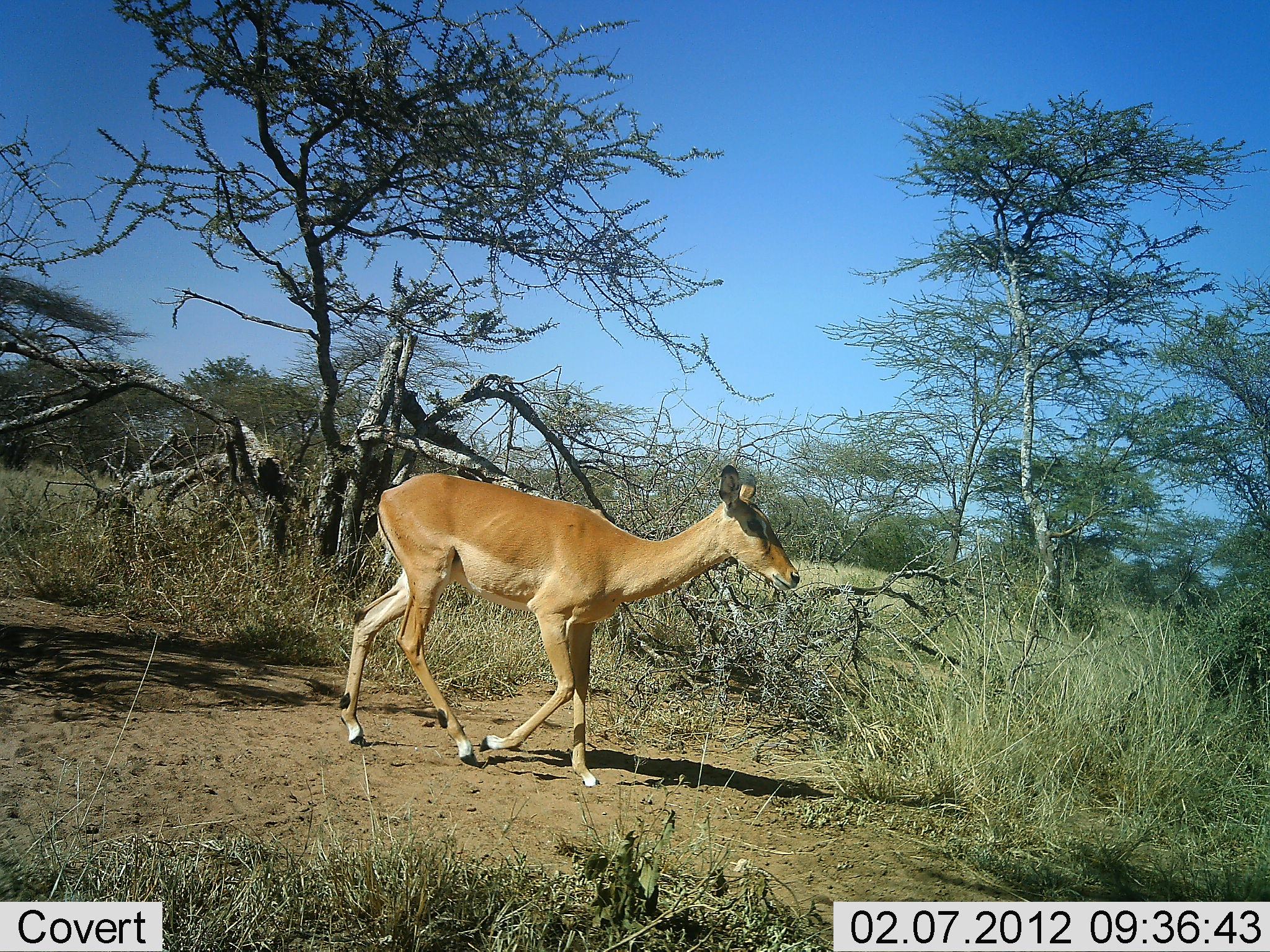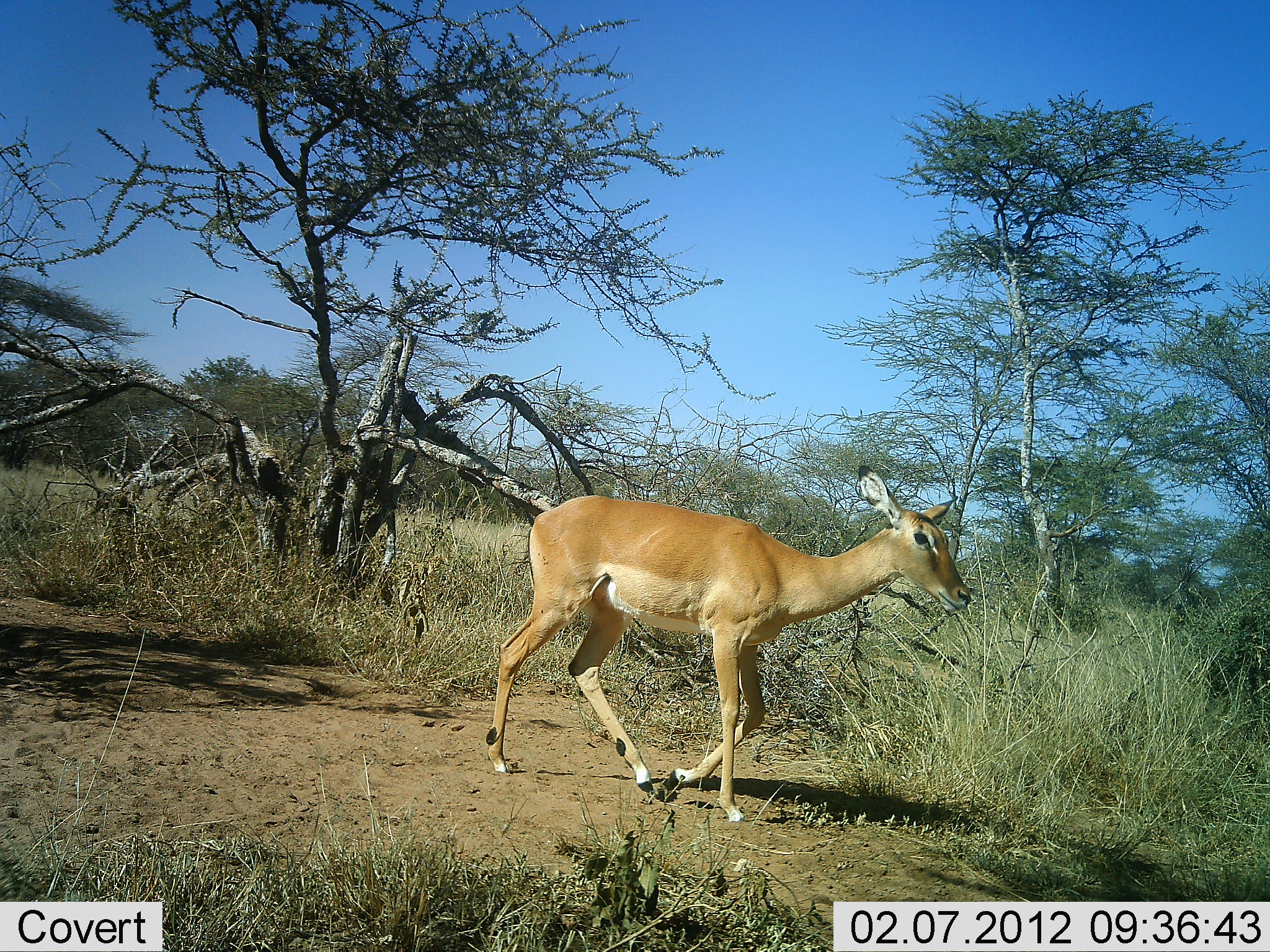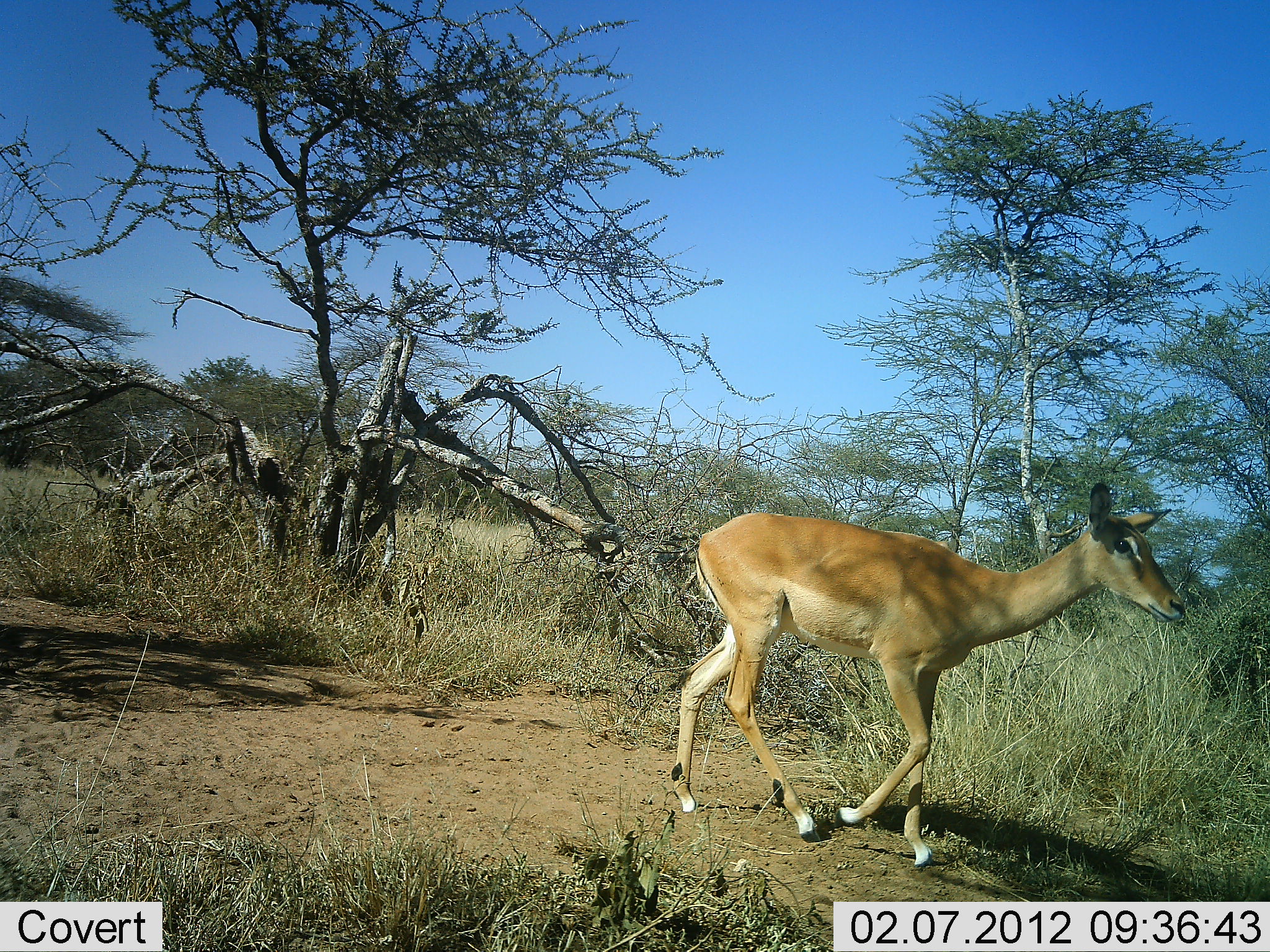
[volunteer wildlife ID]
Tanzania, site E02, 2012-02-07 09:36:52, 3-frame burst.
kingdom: Animalia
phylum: Chordata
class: Mammalia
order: Artiodactyla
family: Bovidae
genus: Aepyceros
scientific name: Aepyceros melampus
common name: impala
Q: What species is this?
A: Impala (Aepyceros melampus).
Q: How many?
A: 1.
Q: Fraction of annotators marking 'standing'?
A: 0%.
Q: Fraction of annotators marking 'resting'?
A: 0%.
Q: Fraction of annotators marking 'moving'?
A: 100%.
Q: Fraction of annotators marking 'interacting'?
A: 0%.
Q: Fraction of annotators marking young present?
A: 0%.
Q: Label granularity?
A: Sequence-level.